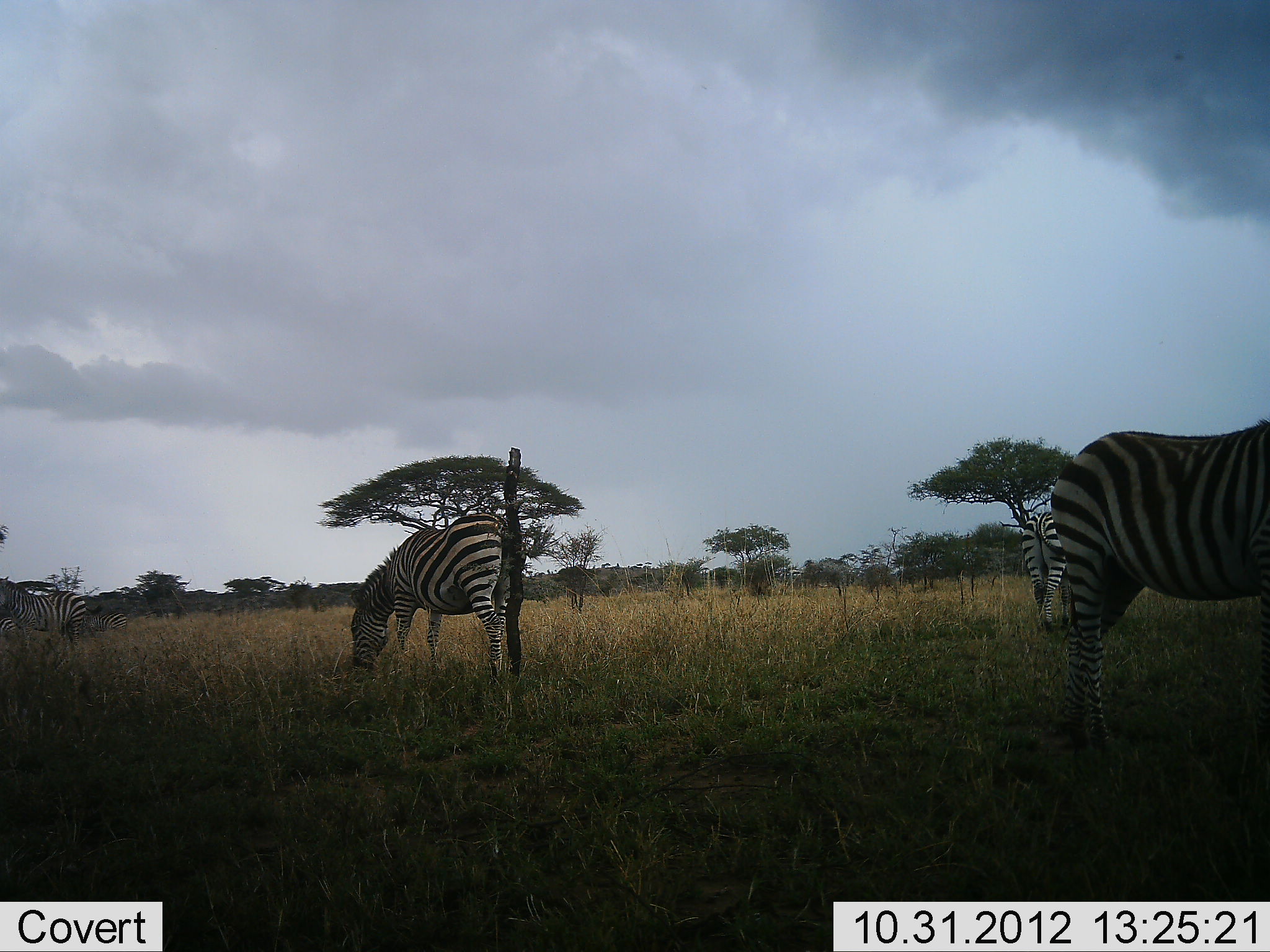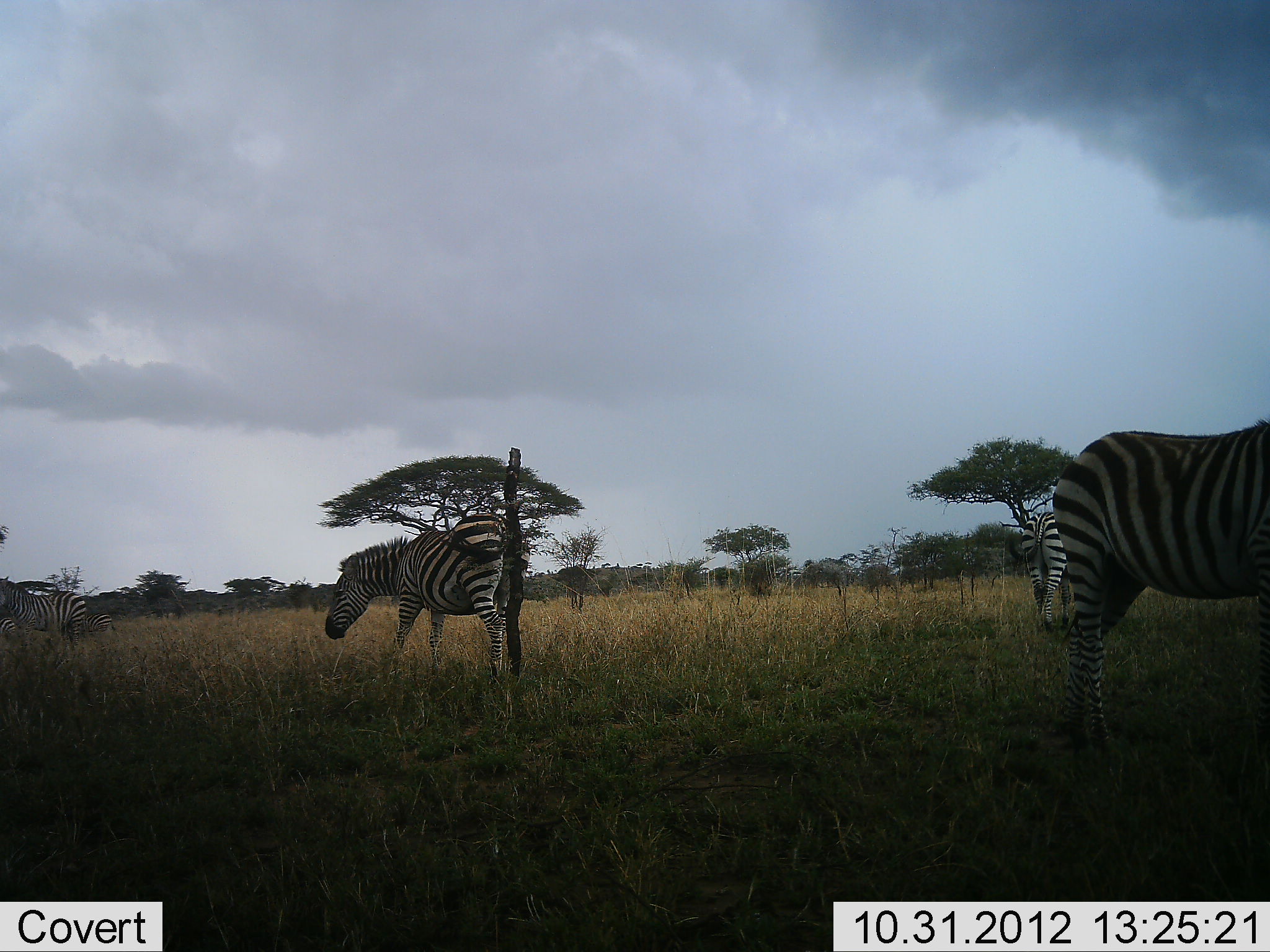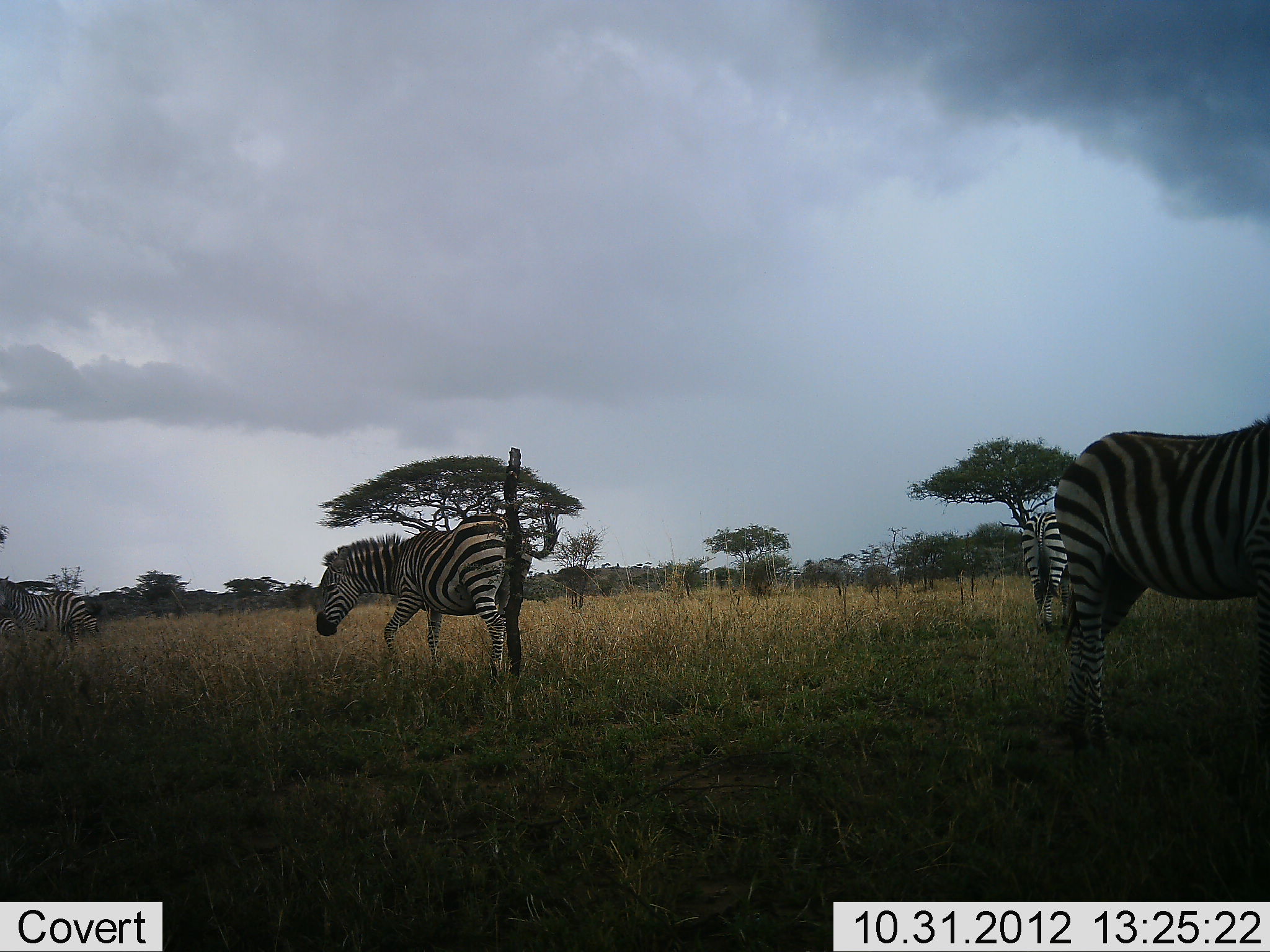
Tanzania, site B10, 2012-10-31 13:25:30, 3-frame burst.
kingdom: Animalia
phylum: Chordata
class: Mammalia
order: Perissodactyla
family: Equidae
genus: Equus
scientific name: Equus quagga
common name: plains zebra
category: zebra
Zebra (plains zebra) (Equus quagga), count 4. Behavior (volunteer vote fractions): standing 90%, resting 0%, moving 20%, interacting 10%. Young present (vote fraction): 0%. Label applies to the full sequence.